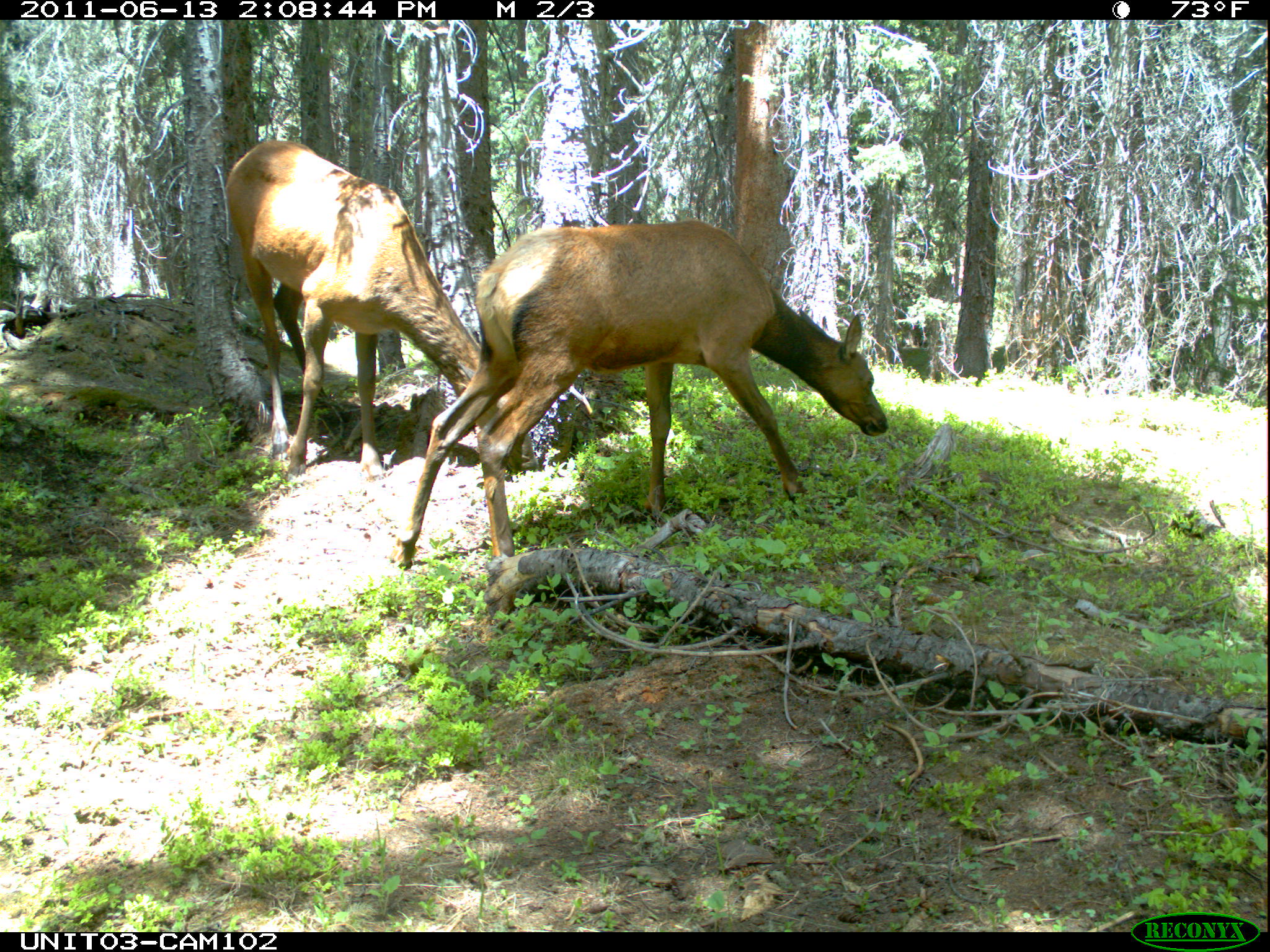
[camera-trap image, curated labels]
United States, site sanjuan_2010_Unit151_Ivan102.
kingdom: Animalia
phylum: Chordata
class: Mammalia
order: Artiodactyla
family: Cervidae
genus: Cervus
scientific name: Cervus elaphus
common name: red deer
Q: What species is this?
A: Cervus elaphus (red deer).